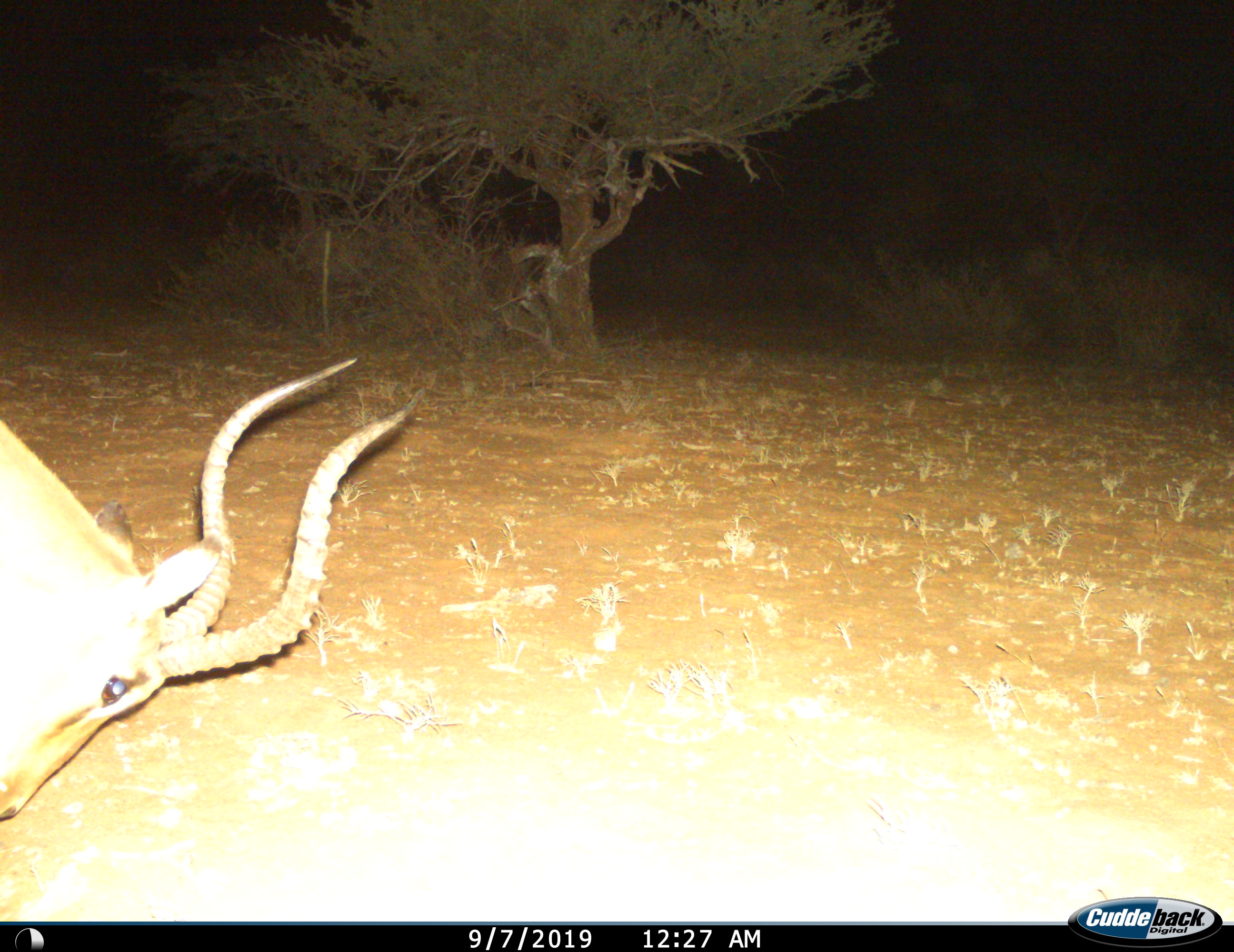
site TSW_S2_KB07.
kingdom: Animalia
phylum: Chordata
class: Mammalia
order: Artiodactyla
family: Bovidae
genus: Aepyceros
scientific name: Aepyceros melampus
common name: impala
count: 1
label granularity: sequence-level